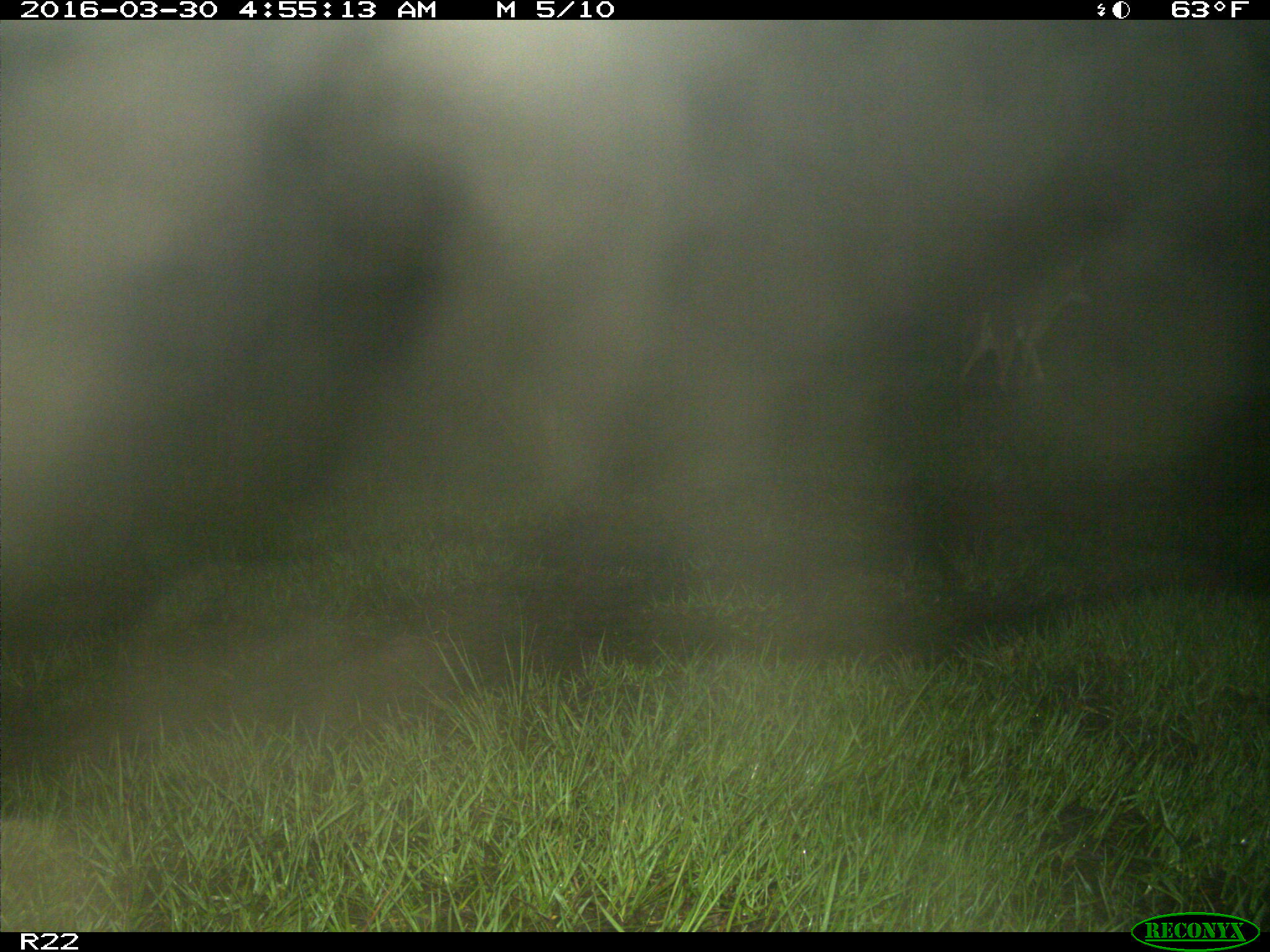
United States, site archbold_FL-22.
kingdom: Animalia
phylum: Chordata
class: Mammalia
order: Carnivora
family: Canidae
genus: Canis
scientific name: Canis latrans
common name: coyote